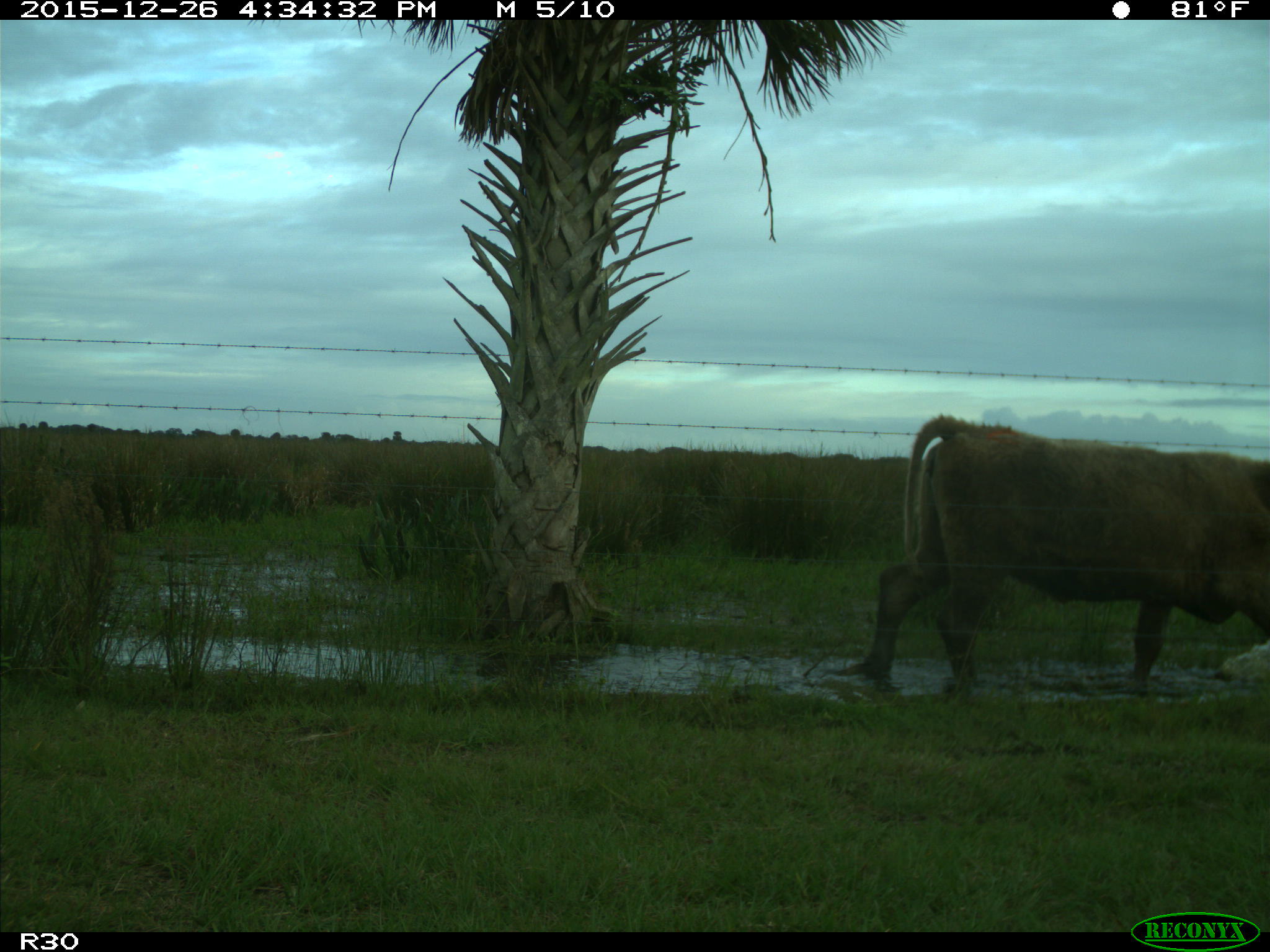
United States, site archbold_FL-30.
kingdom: Animalia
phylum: Chordata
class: Mammalia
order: Artiodactyla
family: Bovidae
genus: Bos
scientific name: Bos taurus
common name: domestic cow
Bos taurus (domestic cow).